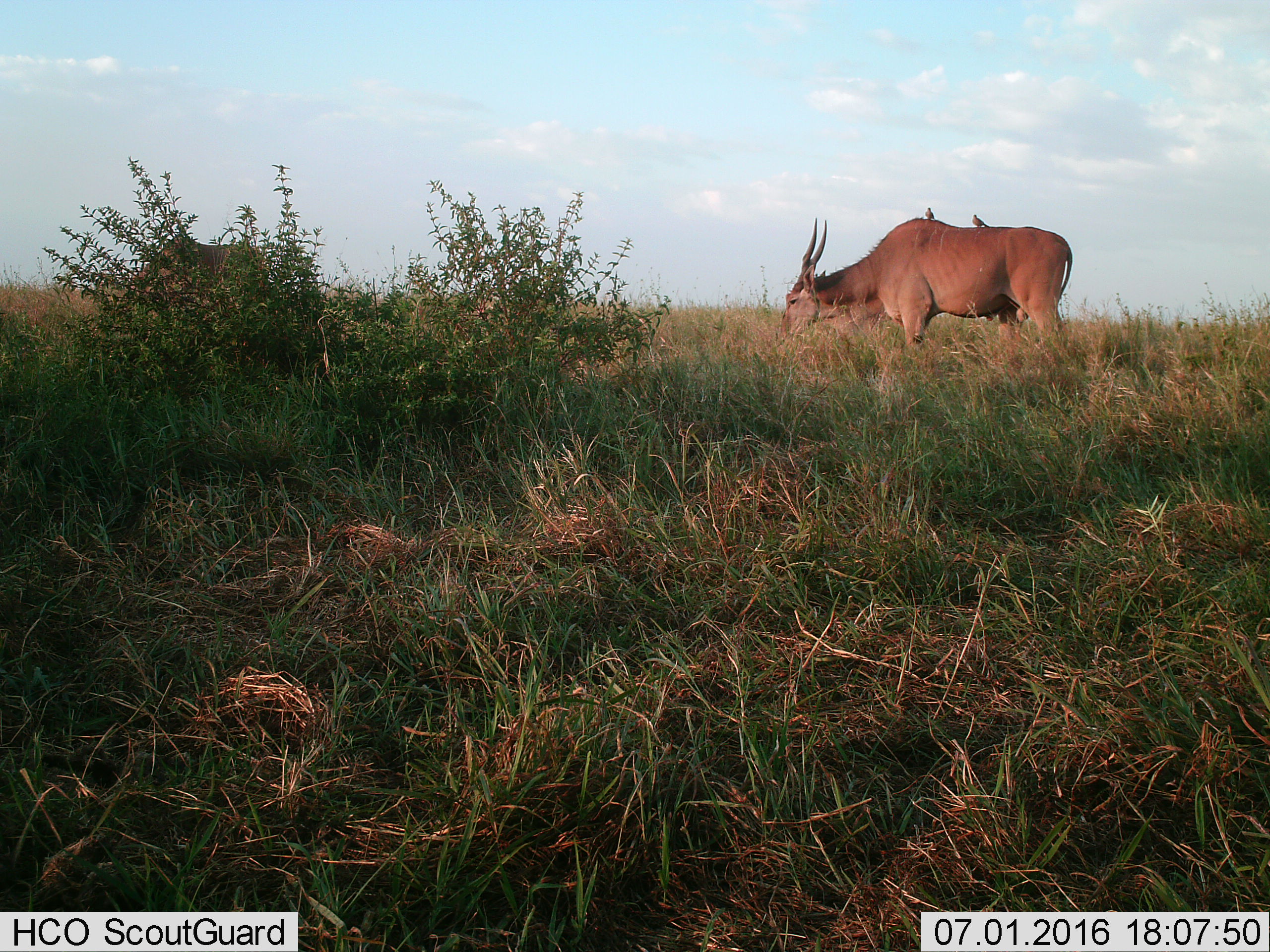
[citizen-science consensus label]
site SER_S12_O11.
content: unidentified animal